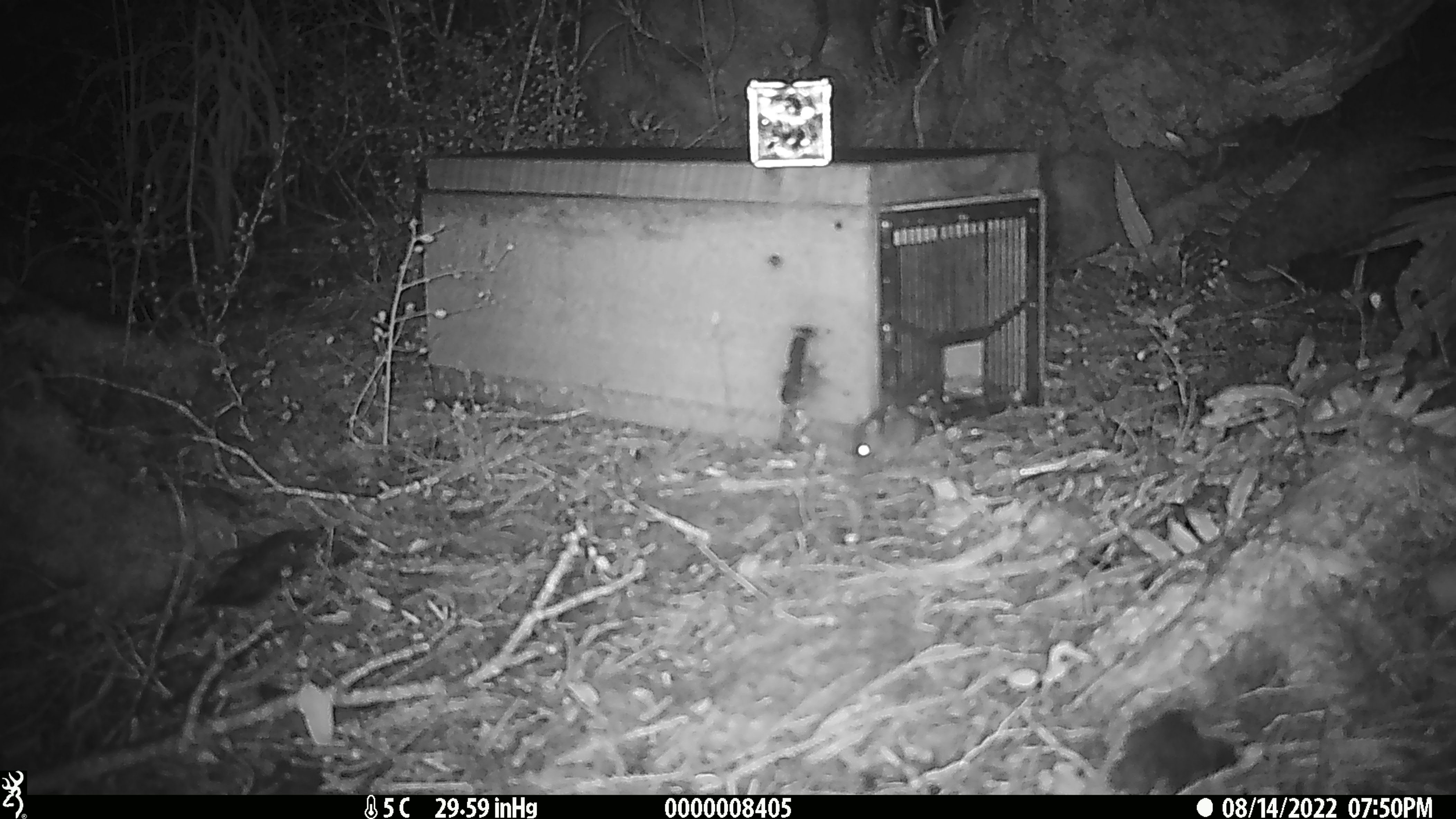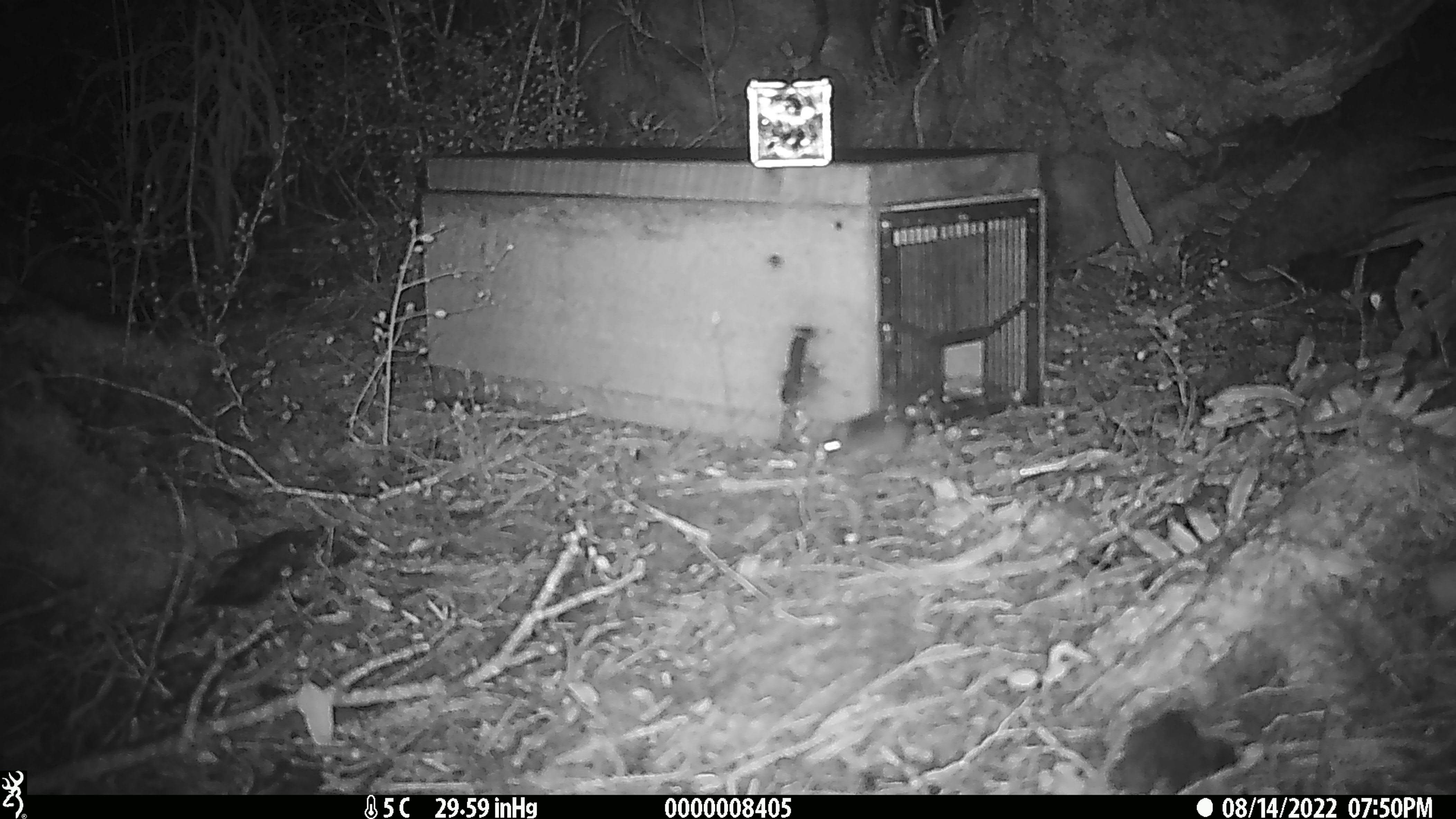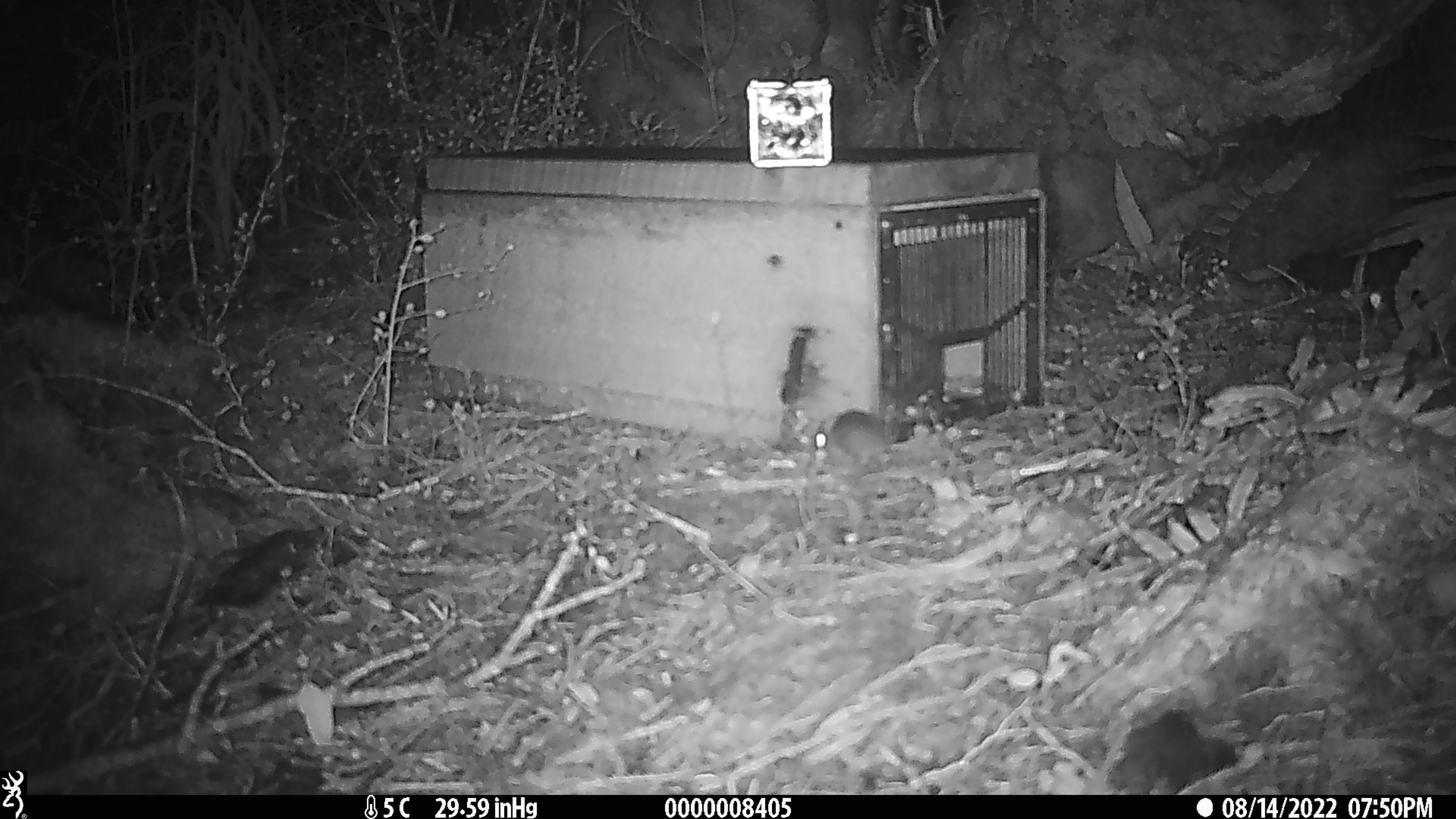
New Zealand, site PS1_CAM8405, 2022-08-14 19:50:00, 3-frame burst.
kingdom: Animalia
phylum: Chordata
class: Mammalia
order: Rodentia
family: Muridae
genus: Mus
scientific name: Mus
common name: mouse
Mouse (Mus).